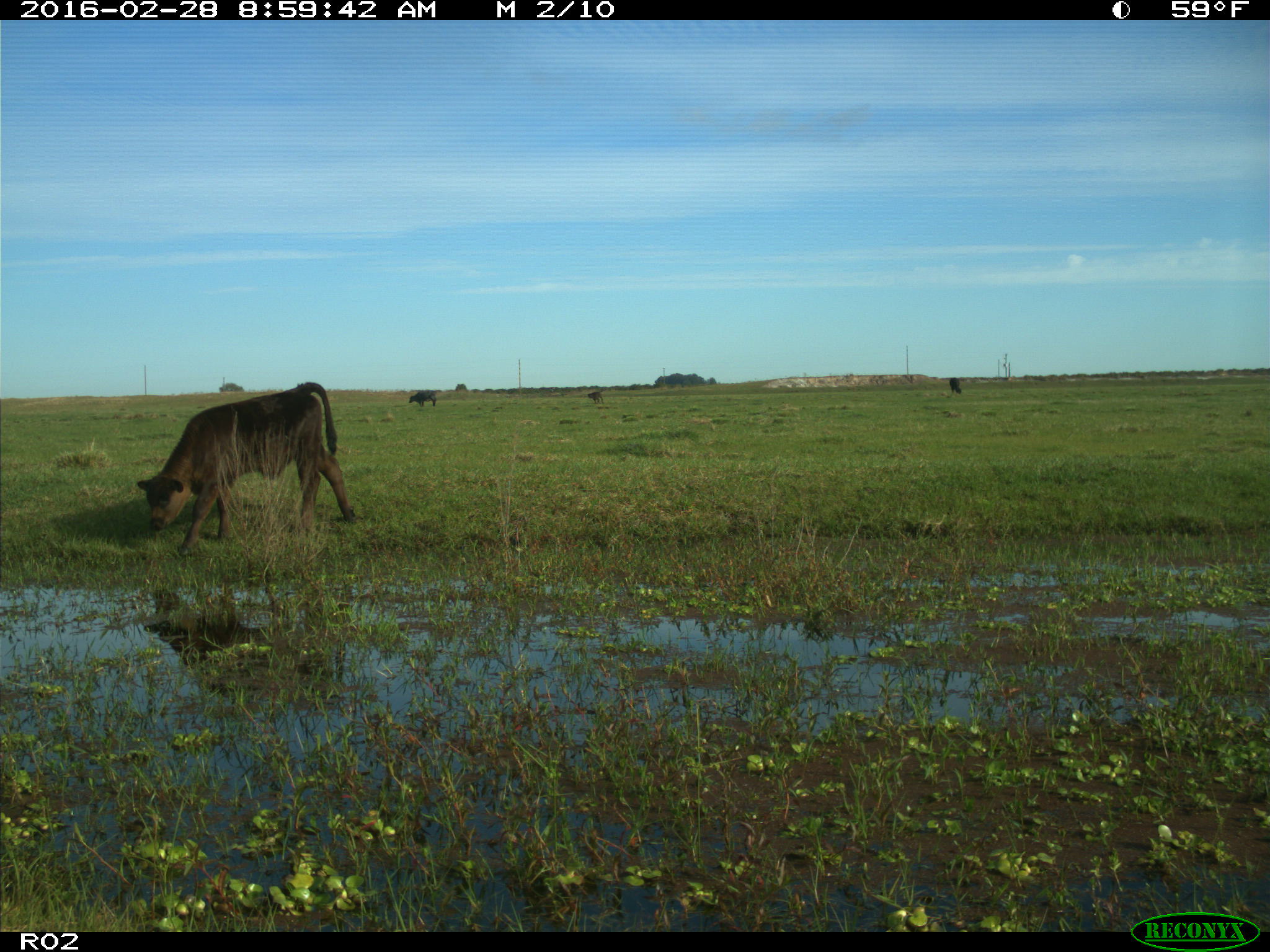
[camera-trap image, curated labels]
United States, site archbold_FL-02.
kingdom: Animalia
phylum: Chordata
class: Mammalia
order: Artiodactyla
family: Bovidae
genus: Bos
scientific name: Bos taurus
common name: domestic cow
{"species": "Bos taurus (domestic cow)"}